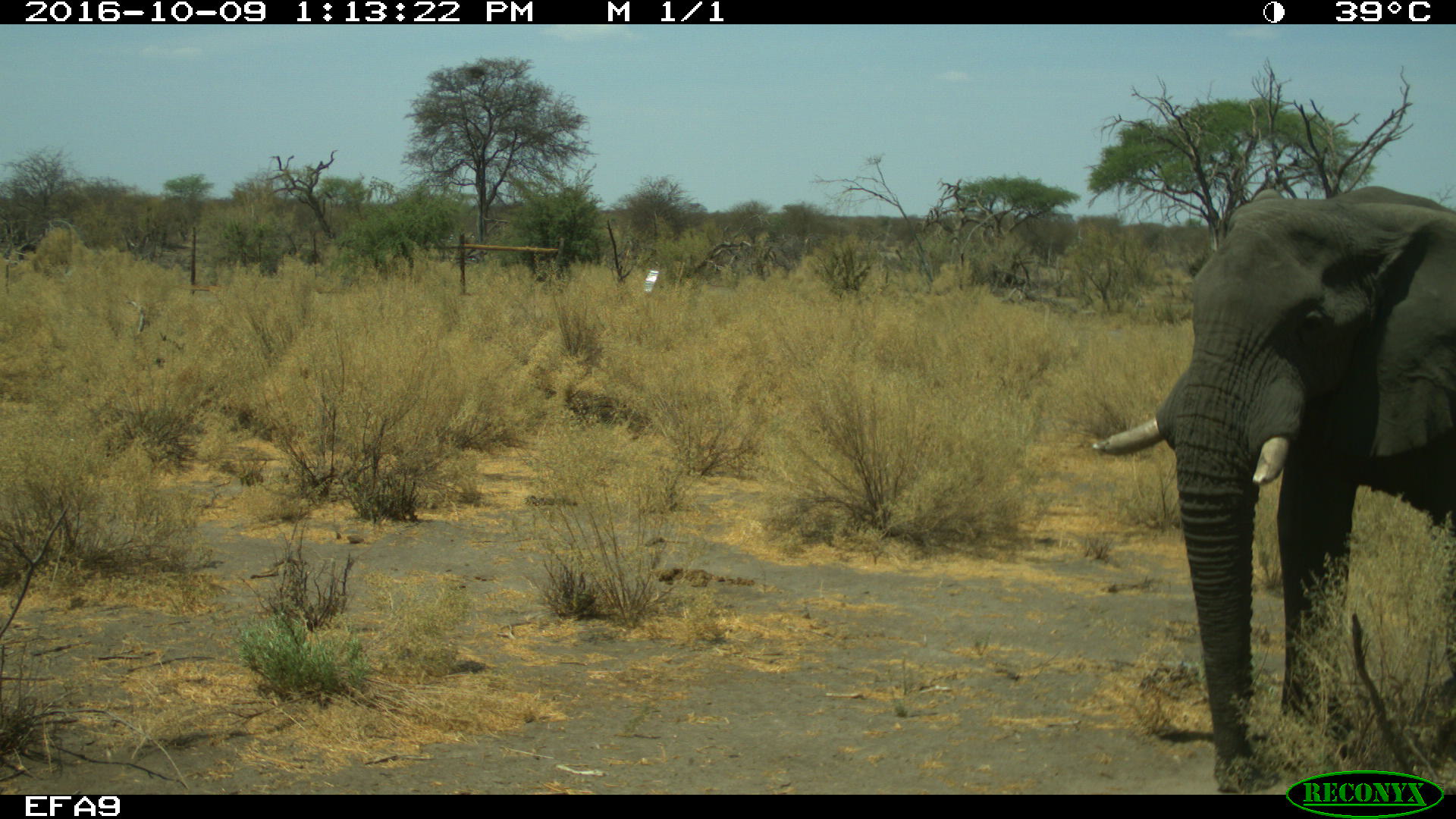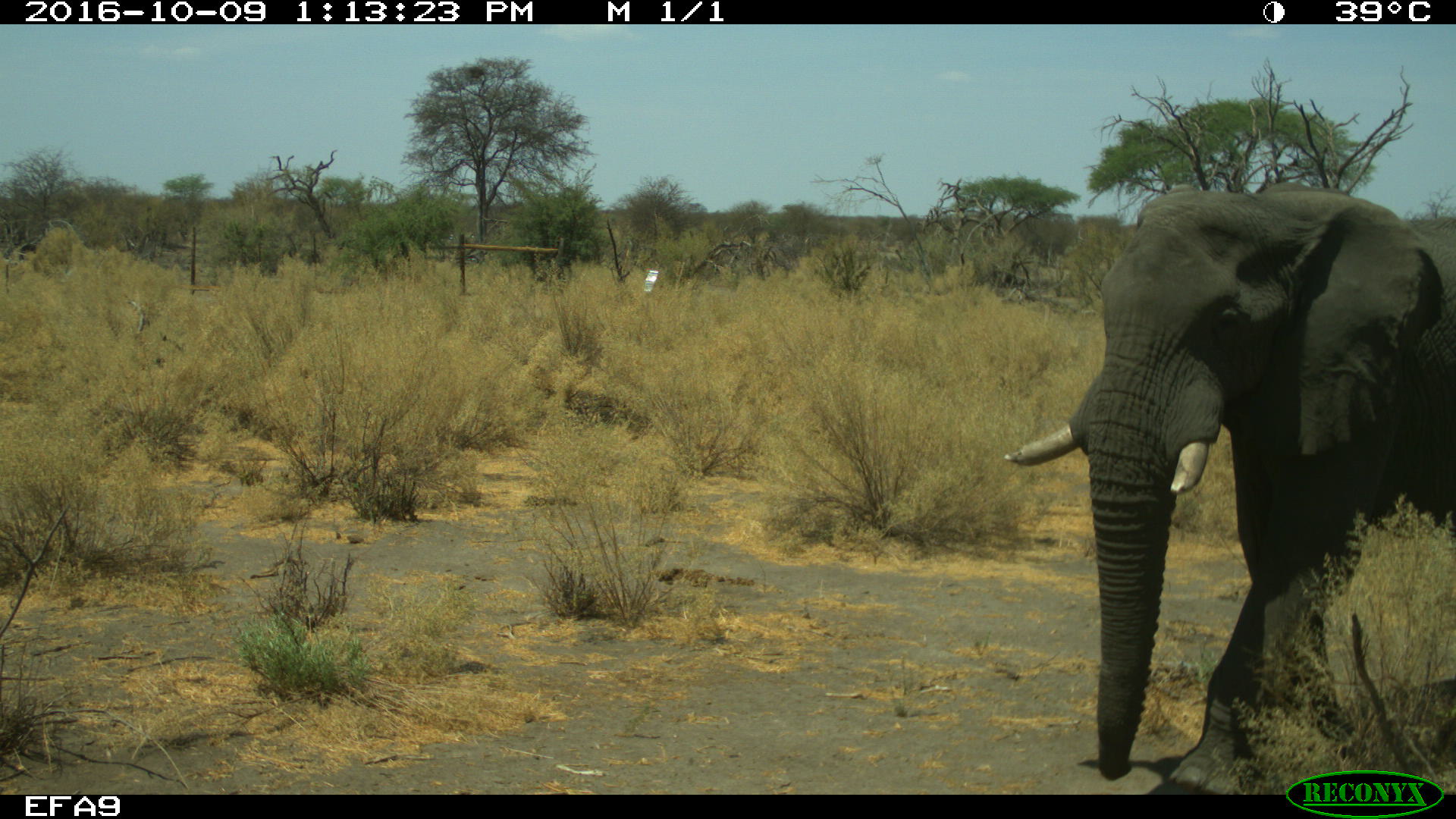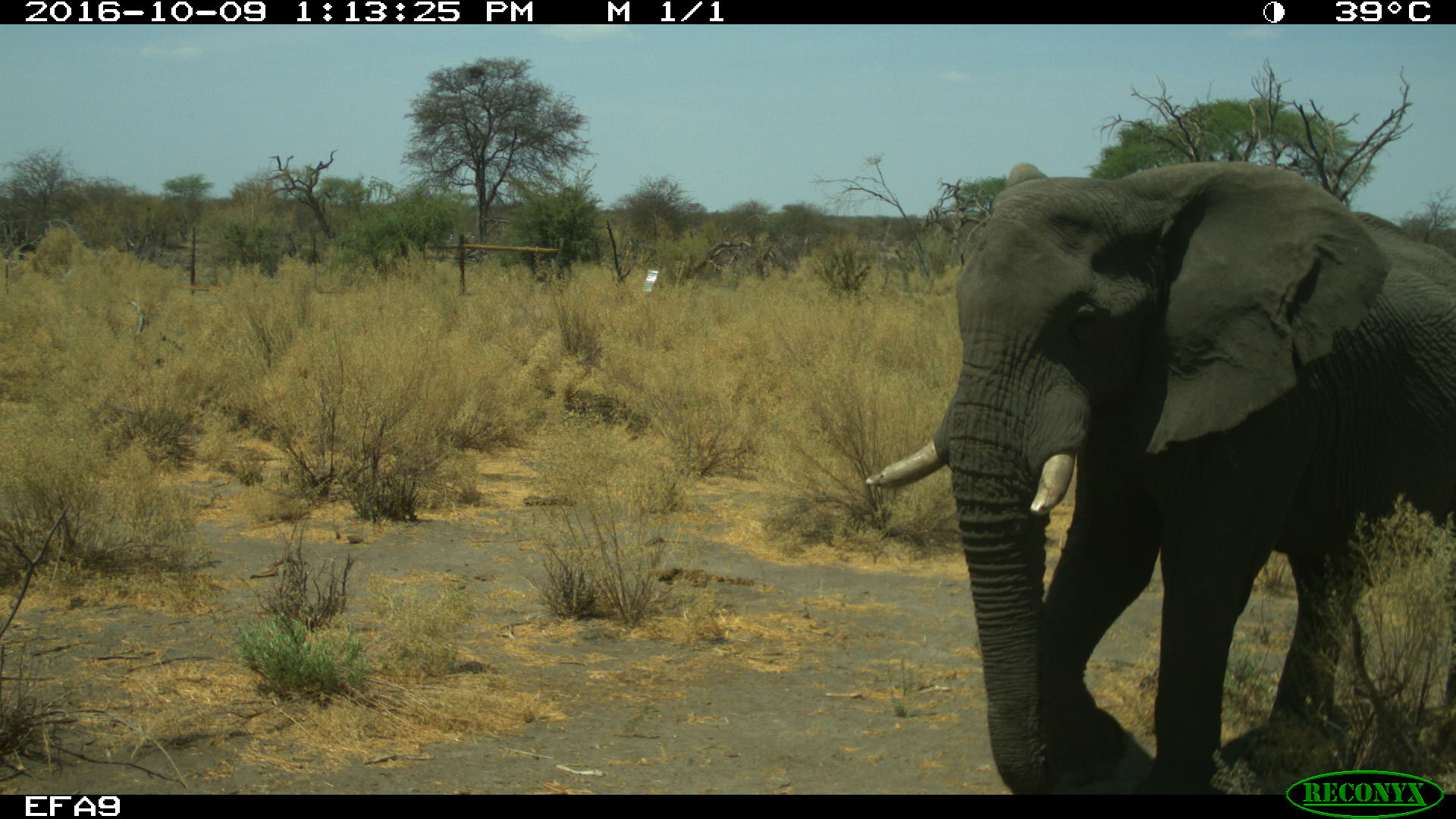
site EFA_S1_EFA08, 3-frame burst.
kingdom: Animalia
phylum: Chordata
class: Mammalia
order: Proboscidea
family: Elephantidae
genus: Loxodonta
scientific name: Loxodonta africana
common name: african bush elephant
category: elephant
Elephant (african bush elephant) (Loxodonta africana), count 1. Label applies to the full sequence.